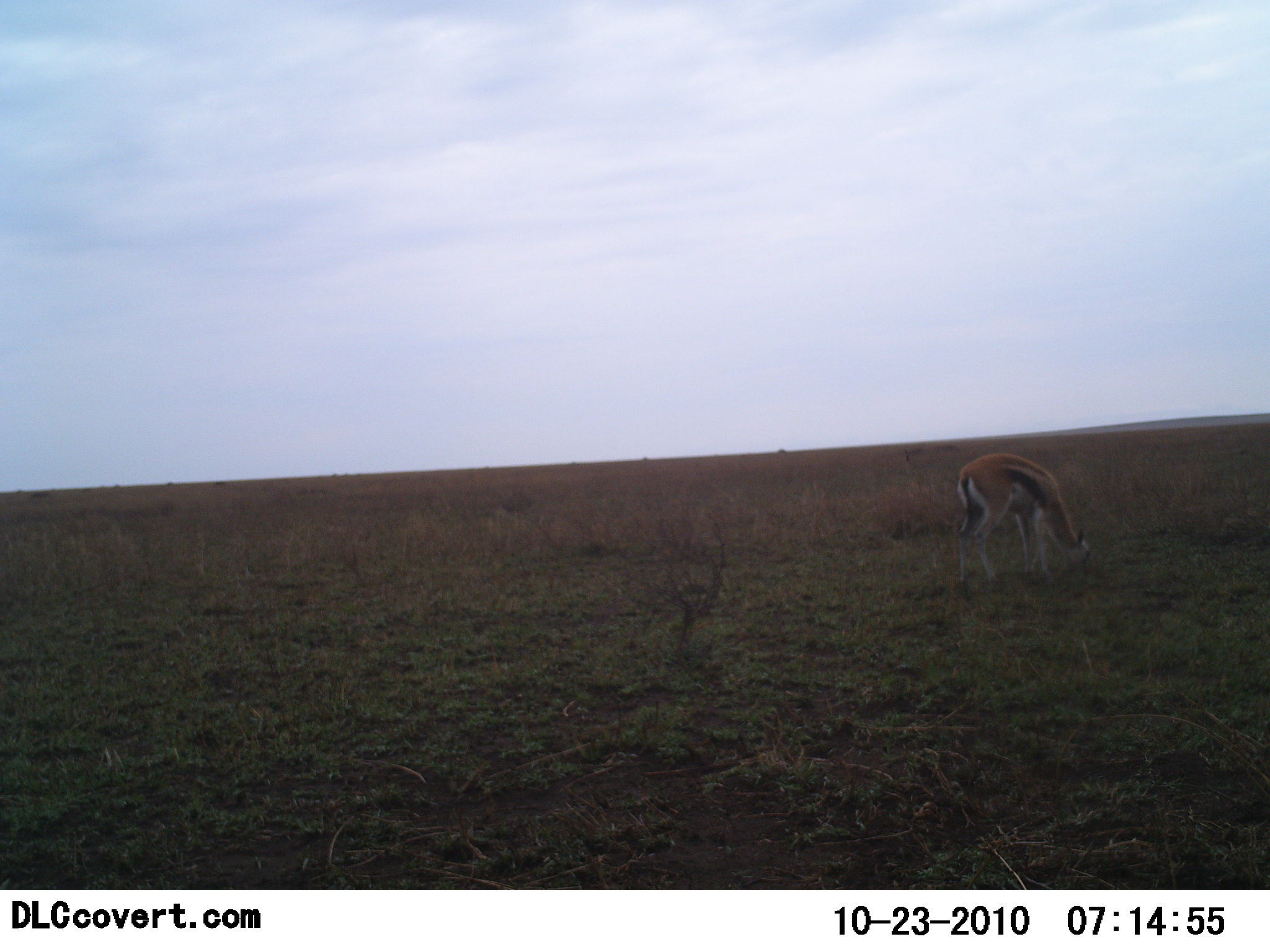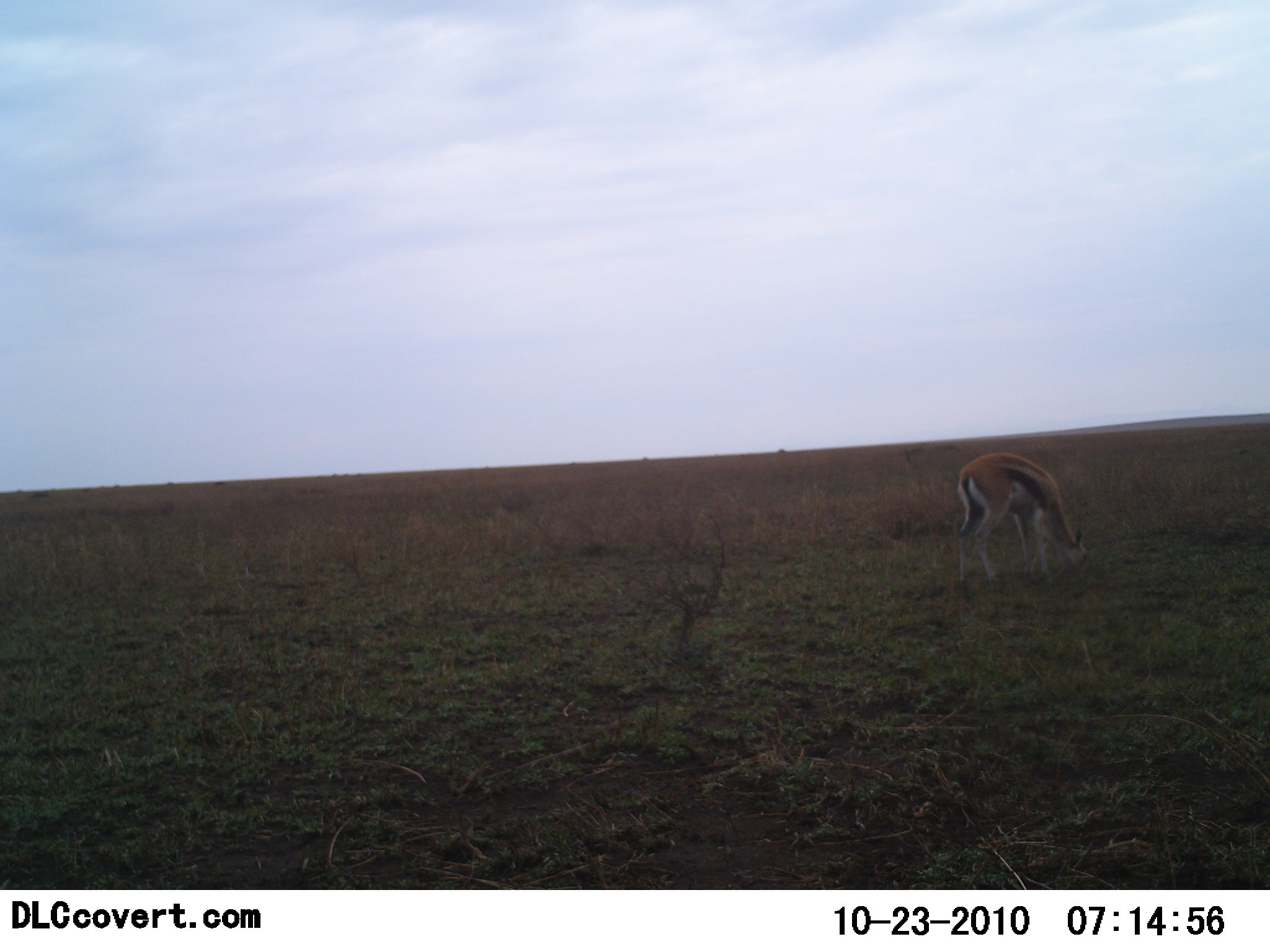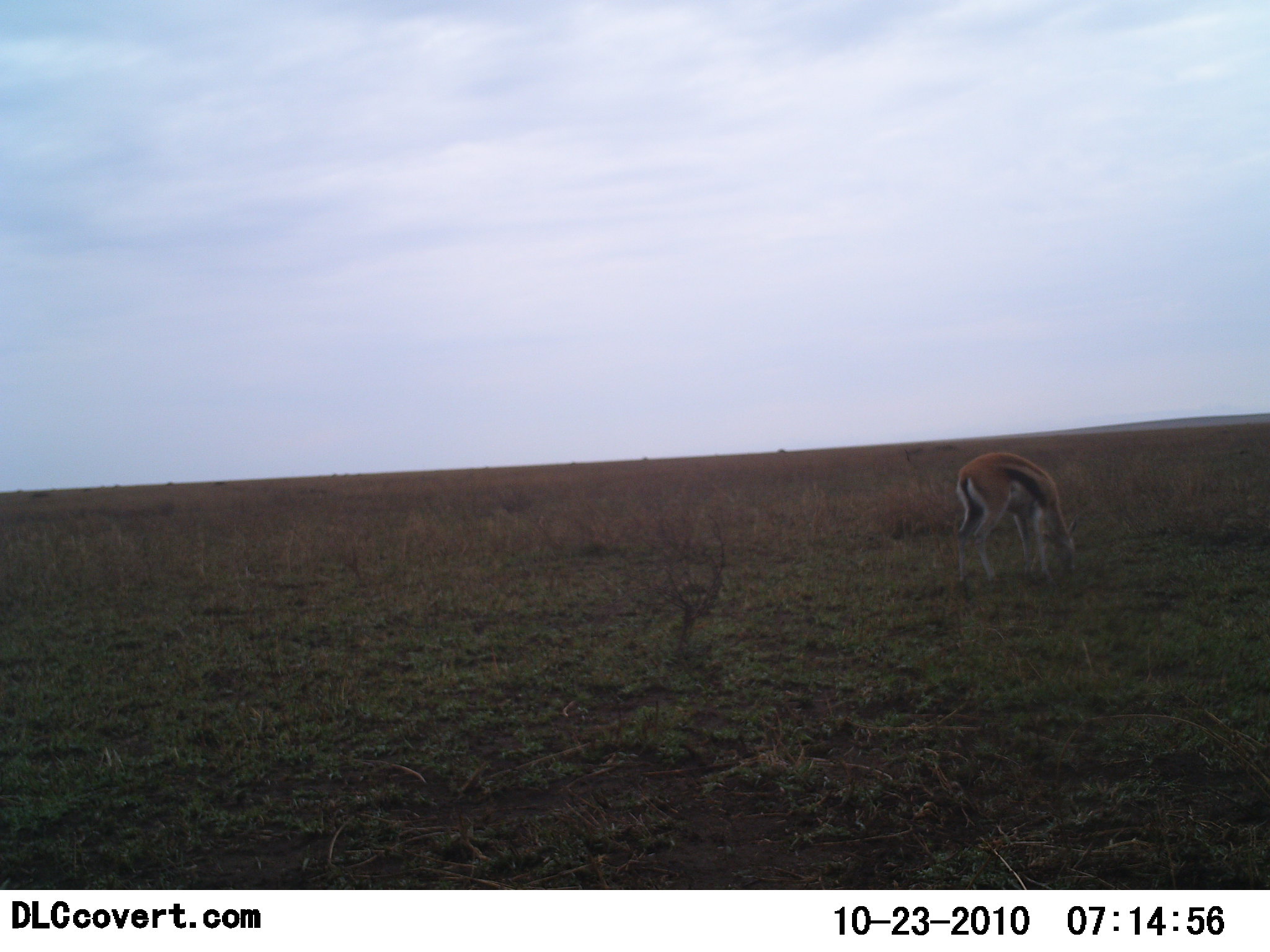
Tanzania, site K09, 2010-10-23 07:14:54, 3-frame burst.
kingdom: Animalia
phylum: Chordata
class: Mammalia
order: Artiodactyla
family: Bovidae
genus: Eudorcas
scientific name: Eudorcas thomsonii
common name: thomson's gazelle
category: gazellethomsons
Gazellethomsons (thomson's gazelle) (Eudorcas thomsonii), count 1. Behavior (volunteer vote fractions): standing 17%, resting 0%, moving 0%, interacting 0%. Young present (vote fraction): 8%. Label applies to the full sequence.